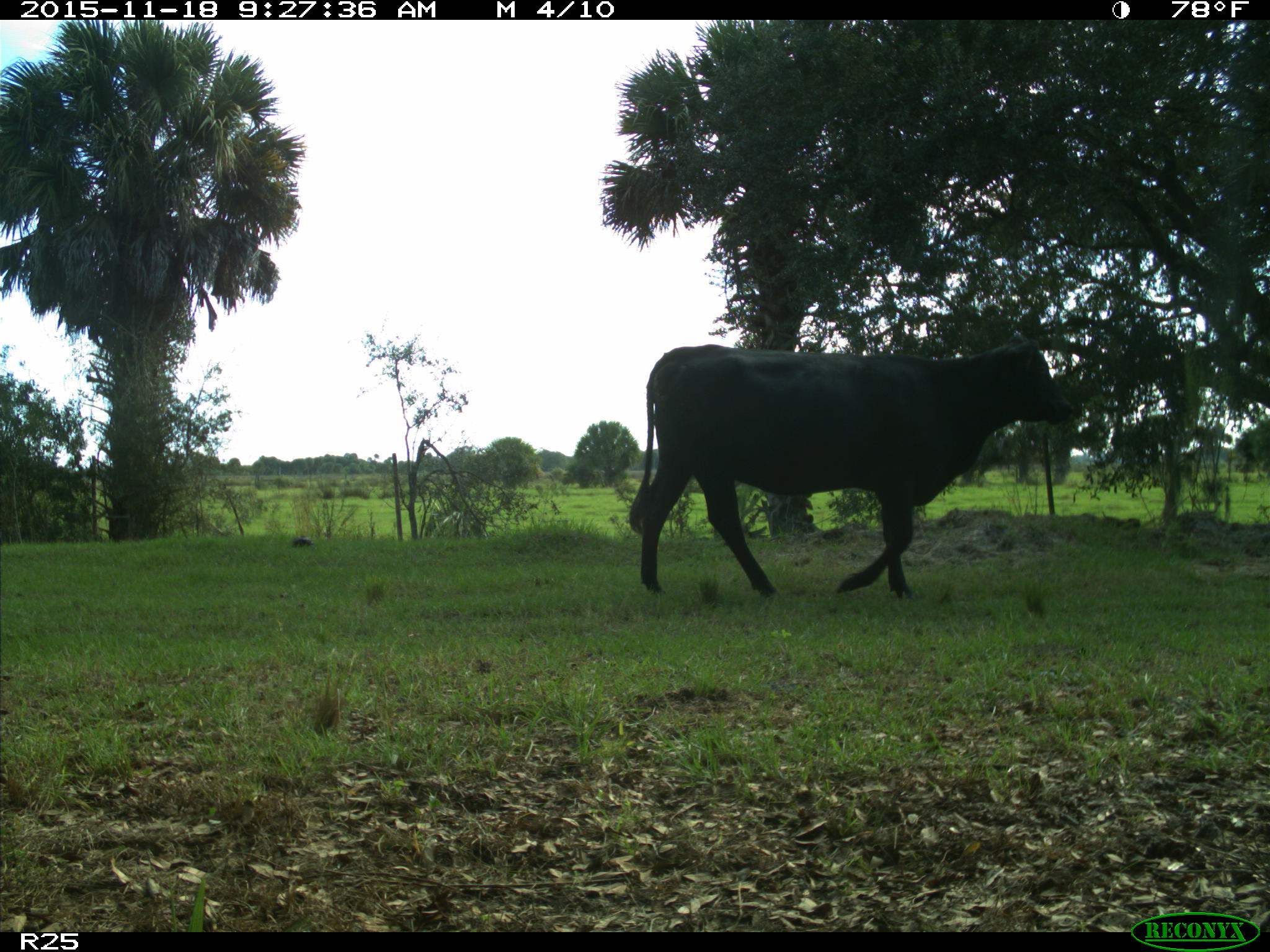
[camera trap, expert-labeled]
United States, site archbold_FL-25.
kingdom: Animalia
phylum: Chordata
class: Mammalia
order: Artiodactyla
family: Bovidae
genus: Bos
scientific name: Bos taurus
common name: domestic cow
Bos taurus (domestic cow).